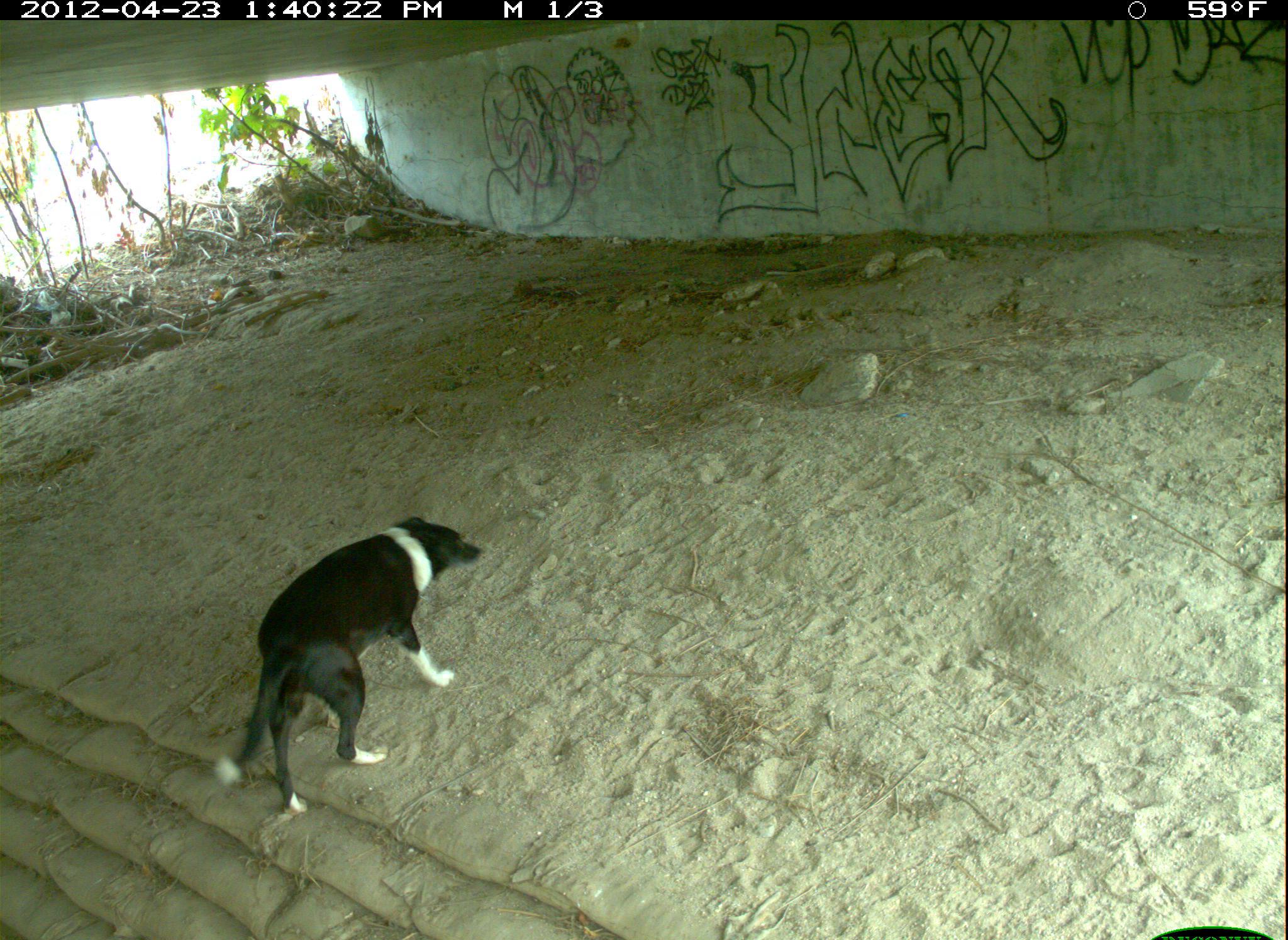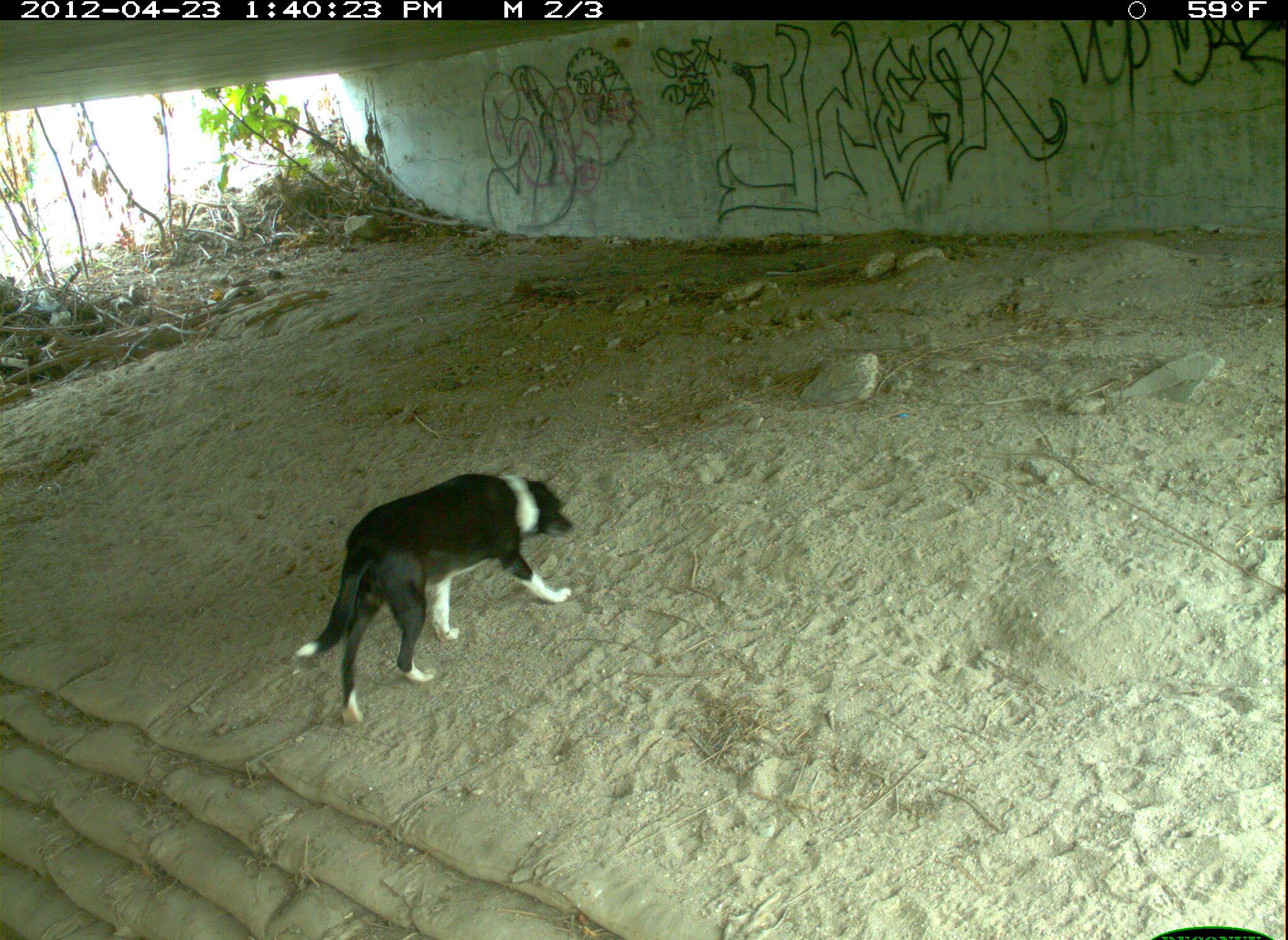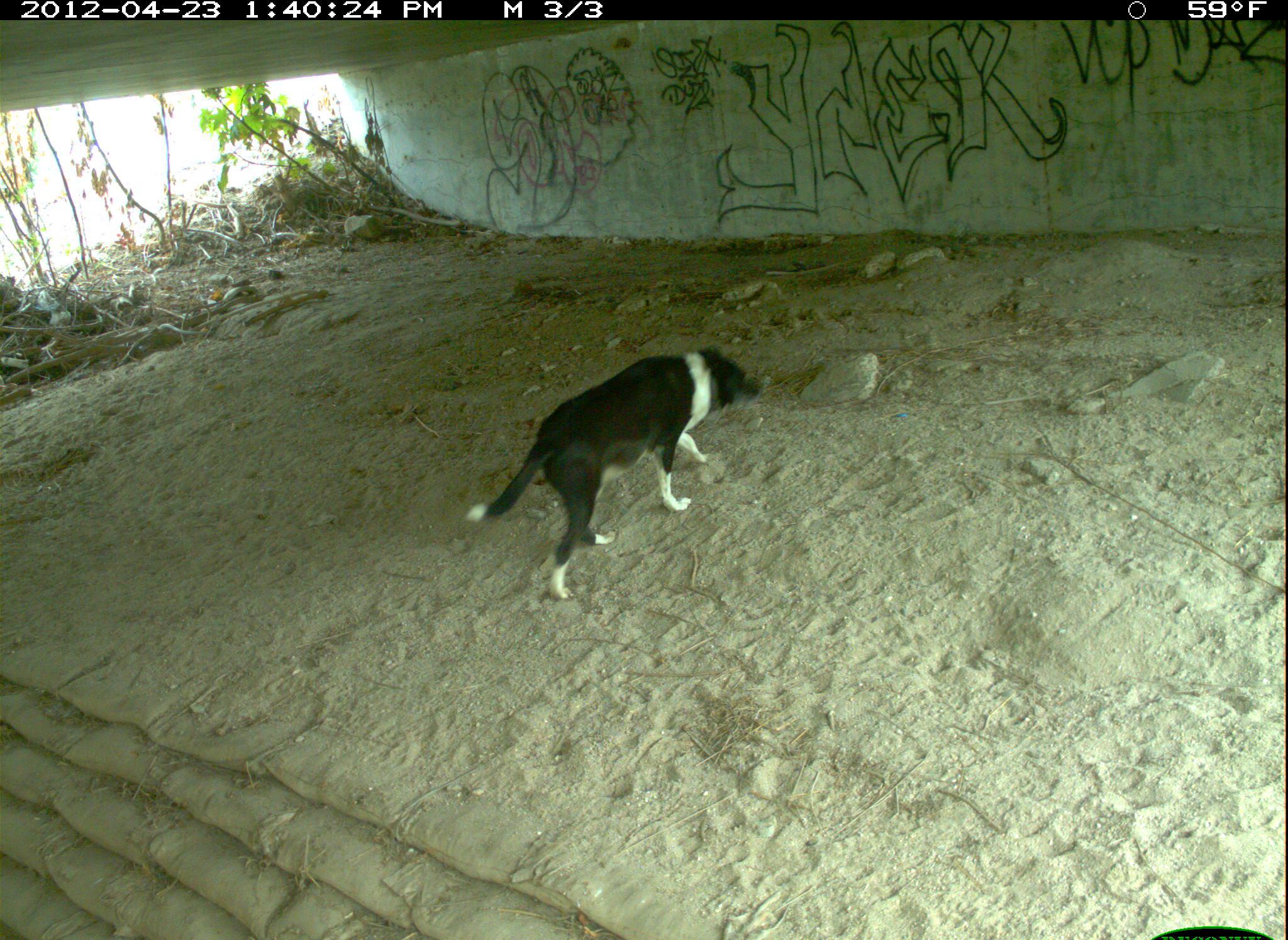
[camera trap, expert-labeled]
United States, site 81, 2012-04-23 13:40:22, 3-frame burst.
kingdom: Animalia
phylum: Chordata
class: Mammalia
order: Carnivora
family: Canidae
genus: Canis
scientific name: Canis familiaris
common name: domestic dog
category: dog